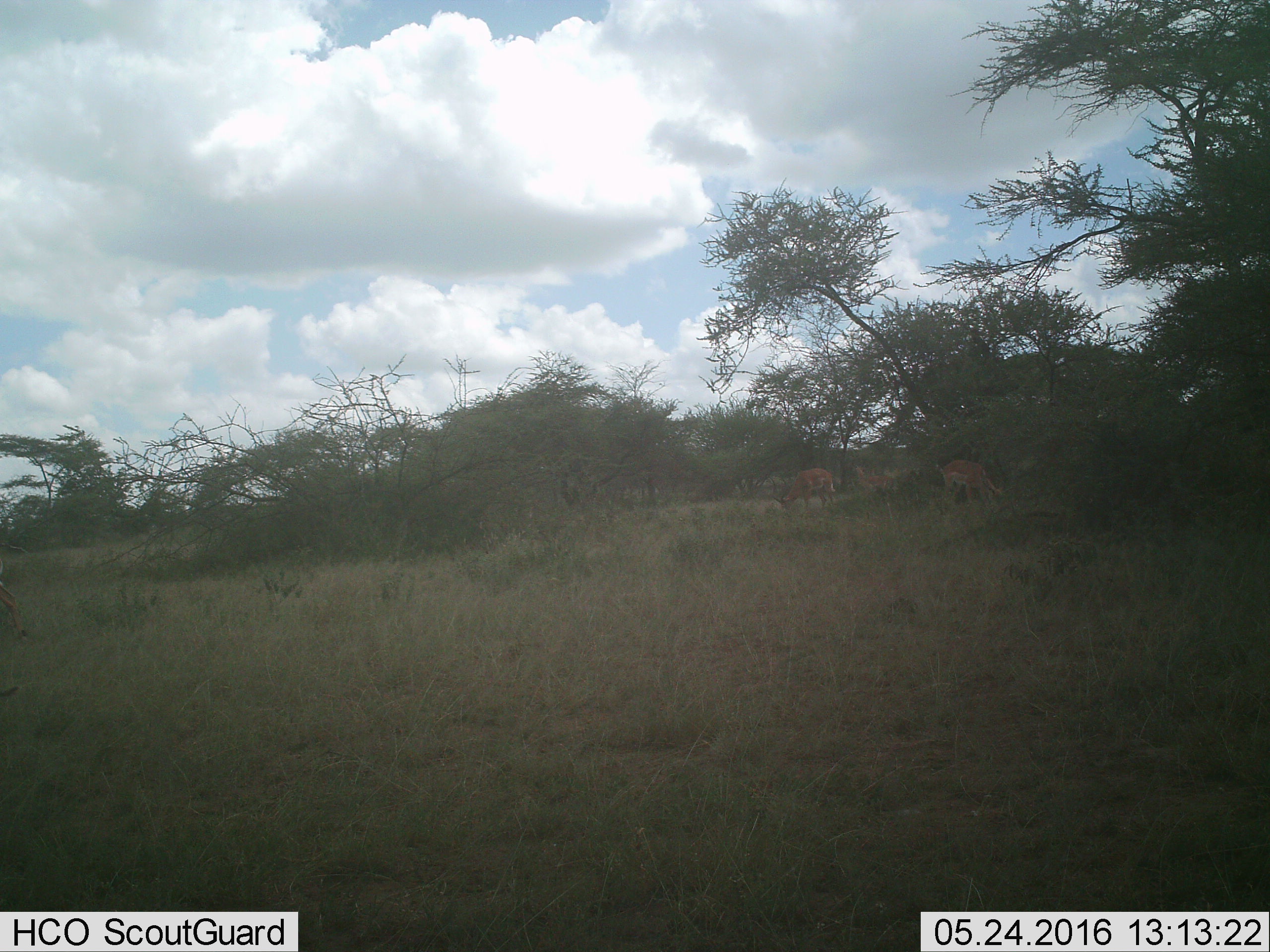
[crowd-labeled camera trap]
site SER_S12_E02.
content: unidentified animal